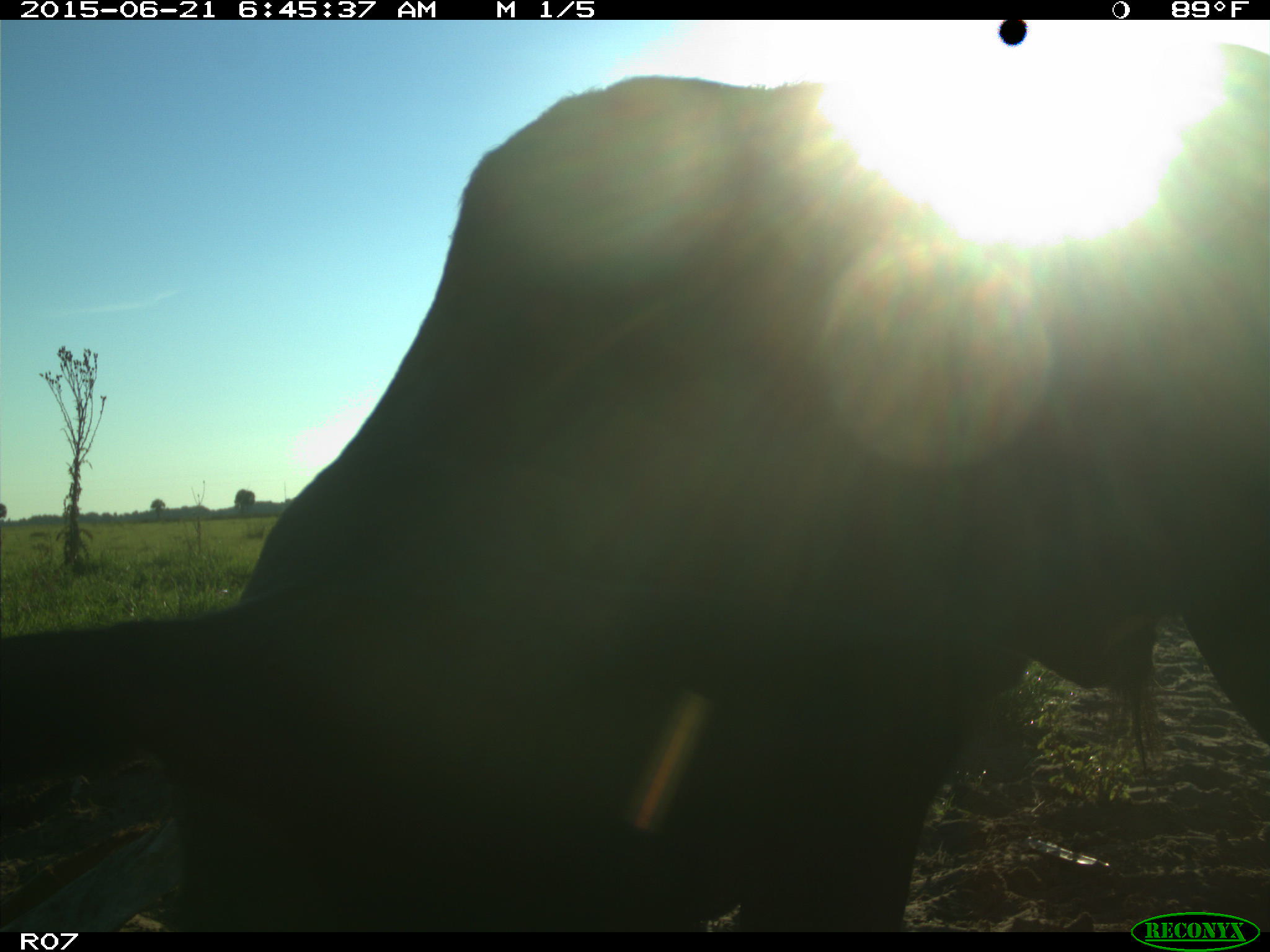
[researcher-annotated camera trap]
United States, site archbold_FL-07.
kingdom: Animalia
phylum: Chordata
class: Mammalia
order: Artiodactyla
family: Bovidae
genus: Bos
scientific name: Bos taurus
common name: domestic cow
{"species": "Bos taurus (domestic cow)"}